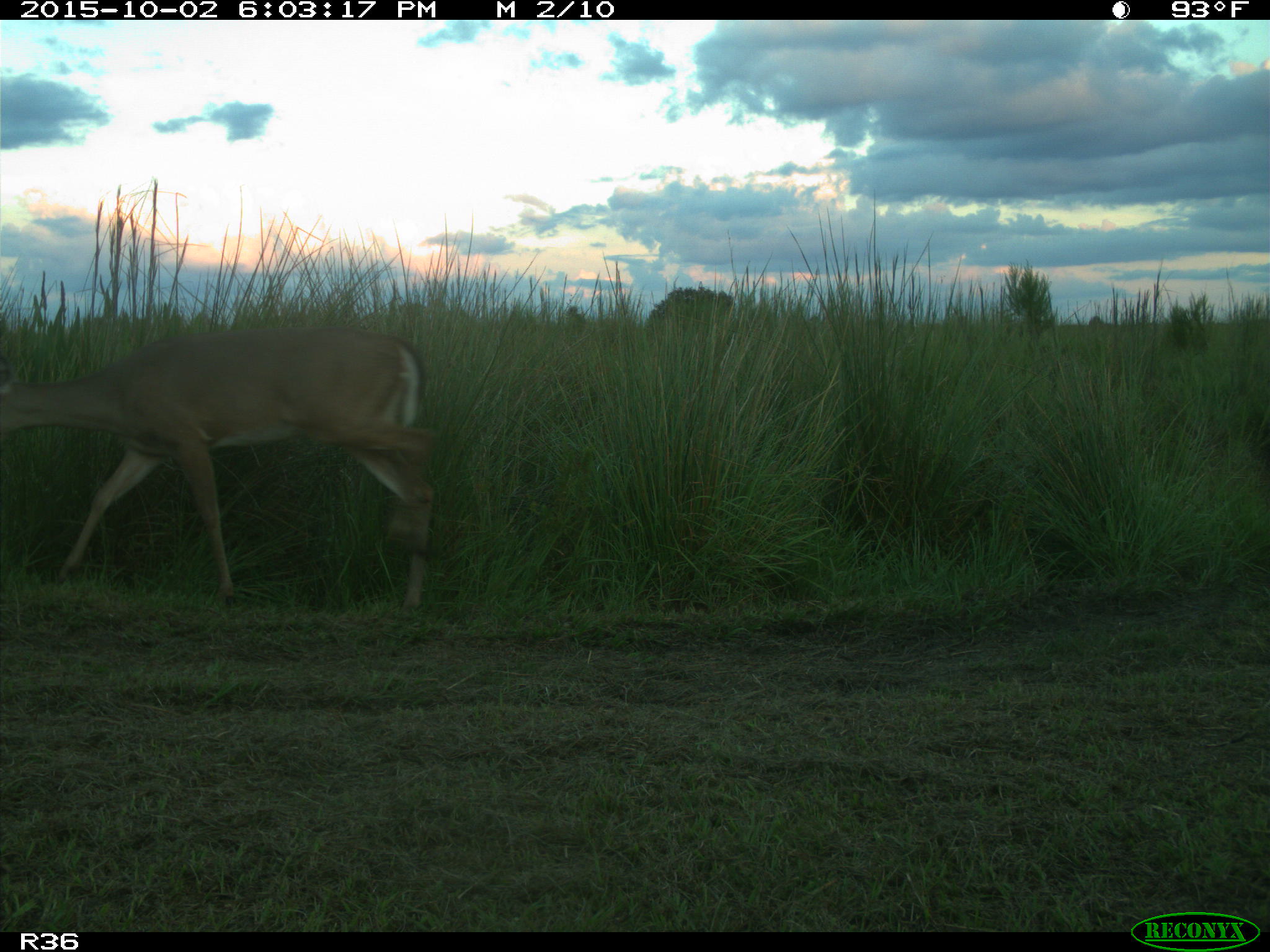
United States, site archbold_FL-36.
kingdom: Animalia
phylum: Chordata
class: Mammalia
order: Artiodactyla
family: Cervidae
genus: Odocoileus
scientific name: Odocoileus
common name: deer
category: unidentified deer